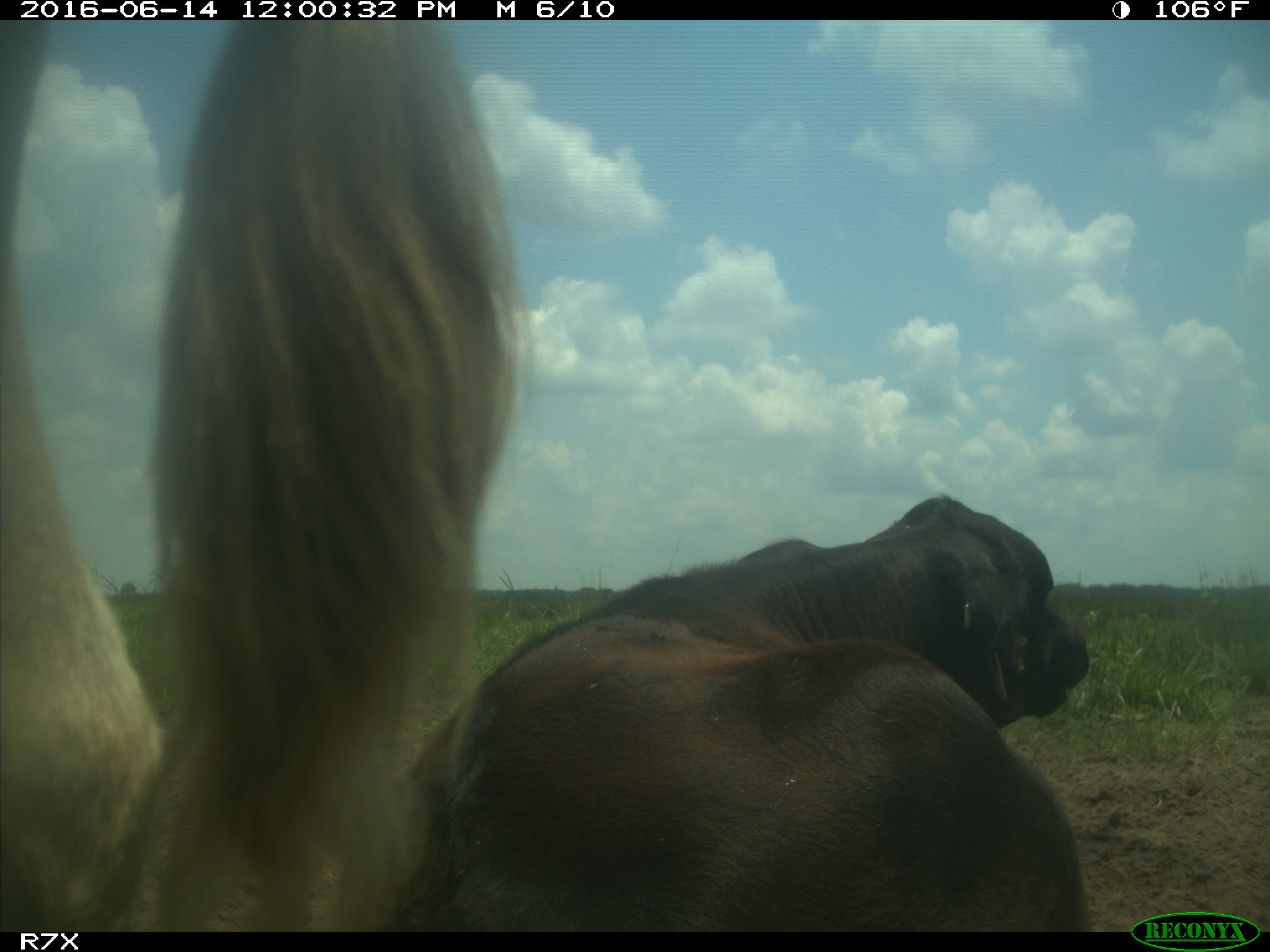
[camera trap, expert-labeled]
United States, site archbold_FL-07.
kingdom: Animalia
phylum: Chordata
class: Mammalia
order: Artiodactyla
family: Bovidae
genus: Bos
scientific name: Bos taurus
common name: domestic cow